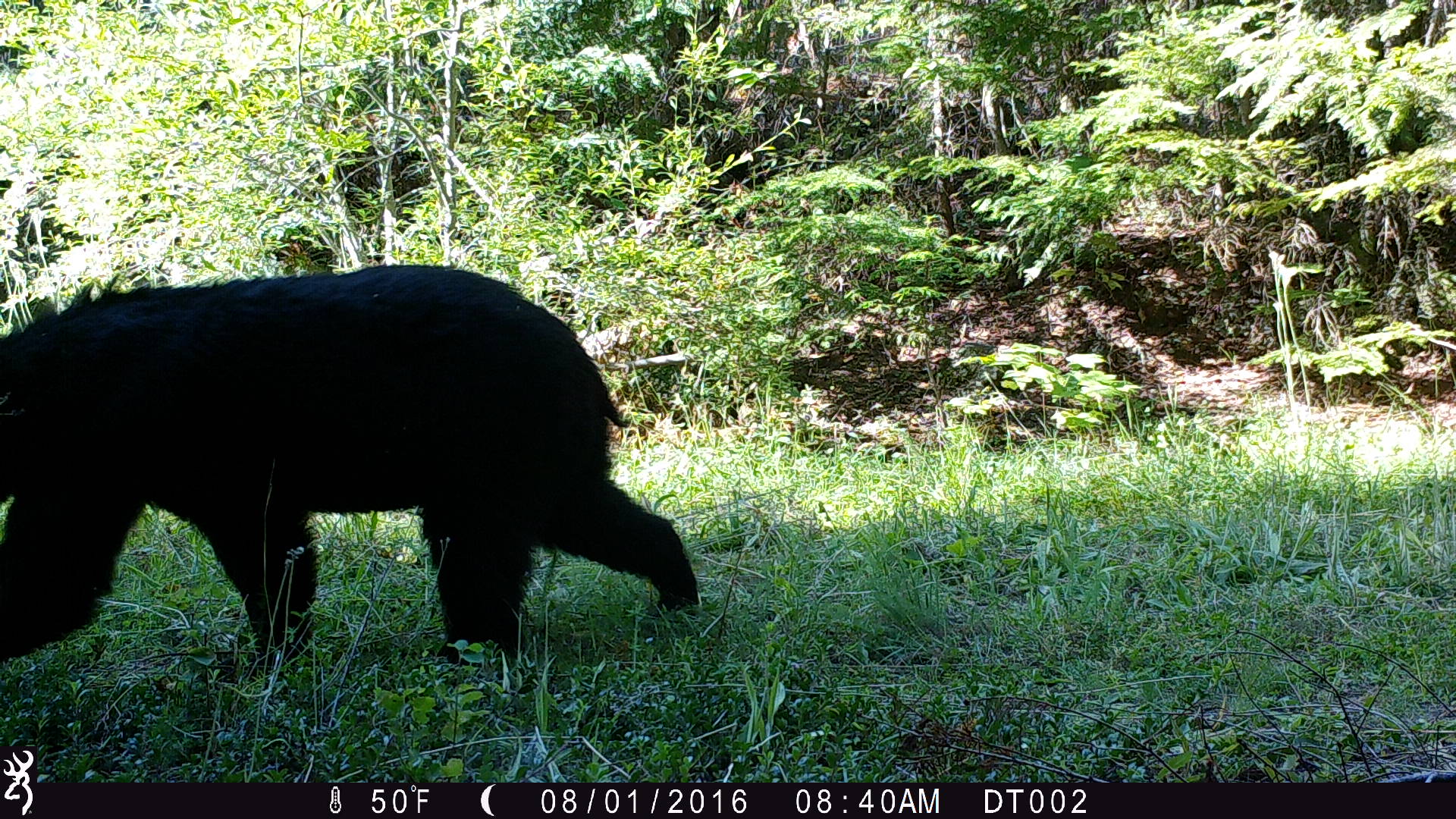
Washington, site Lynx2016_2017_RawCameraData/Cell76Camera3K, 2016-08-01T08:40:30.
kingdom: Animalia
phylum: Chordata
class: Mammalia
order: Carnivora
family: Ursidae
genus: Ursus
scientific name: Ursus americanus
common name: american black bear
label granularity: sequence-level